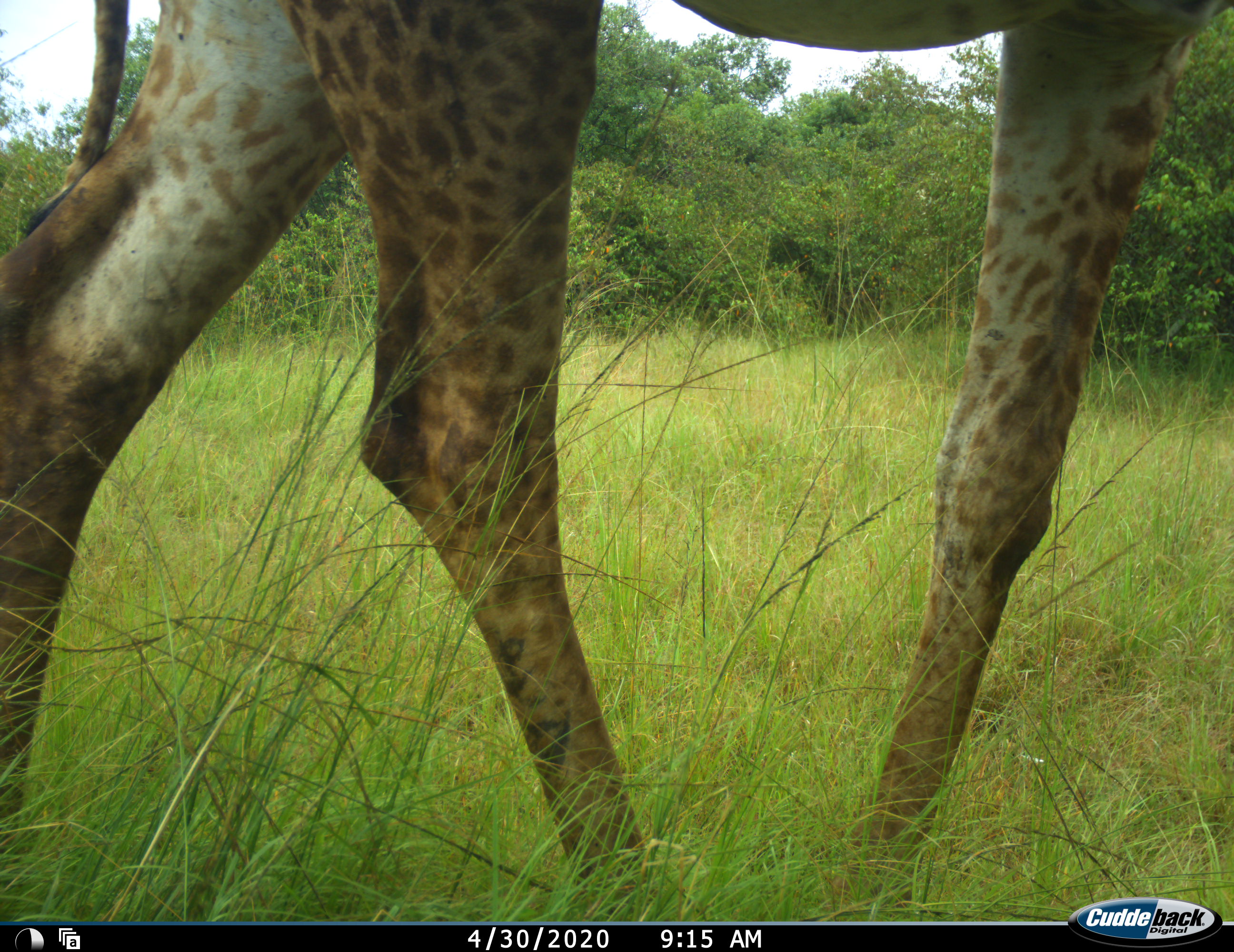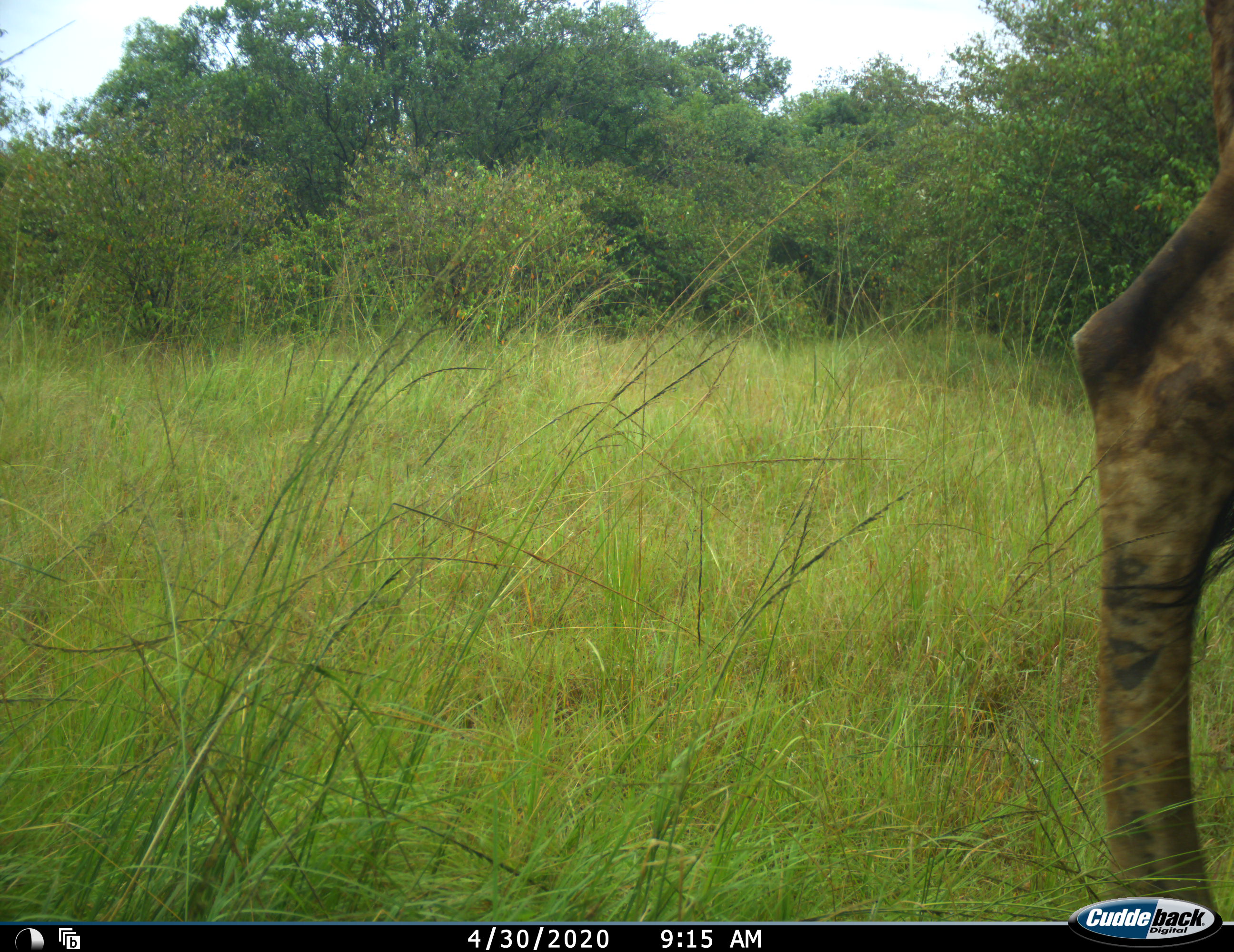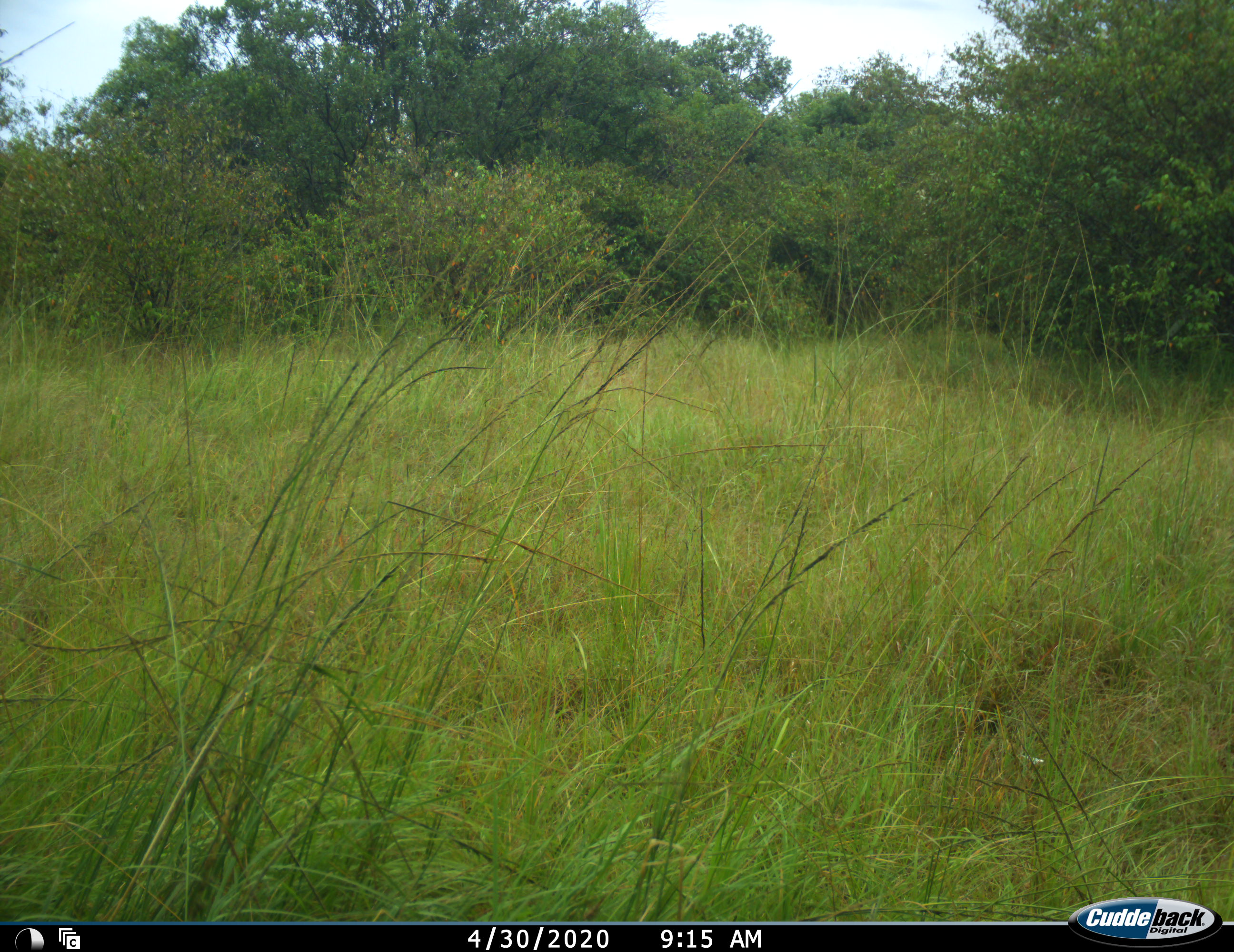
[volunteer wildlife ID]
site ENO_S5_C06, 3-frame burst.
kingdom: Animalia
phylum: Chordata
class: Mammalia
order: Artiodactyla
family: Giraffidae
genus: Giraffa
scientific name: Giraffa camelopardalis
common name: giraffe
Giraffe (Giraffa camelopardalis), count 1. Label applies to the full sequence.